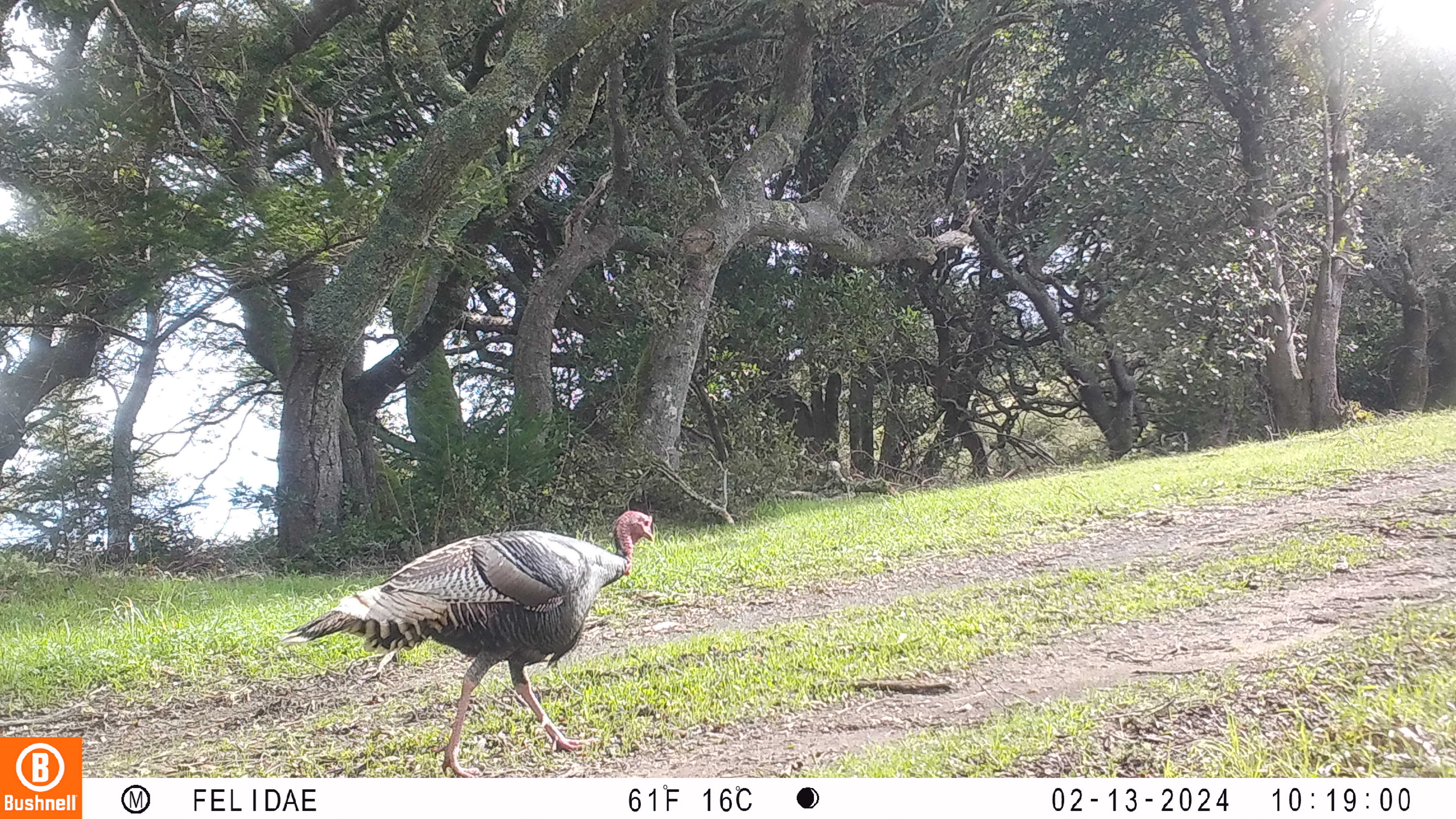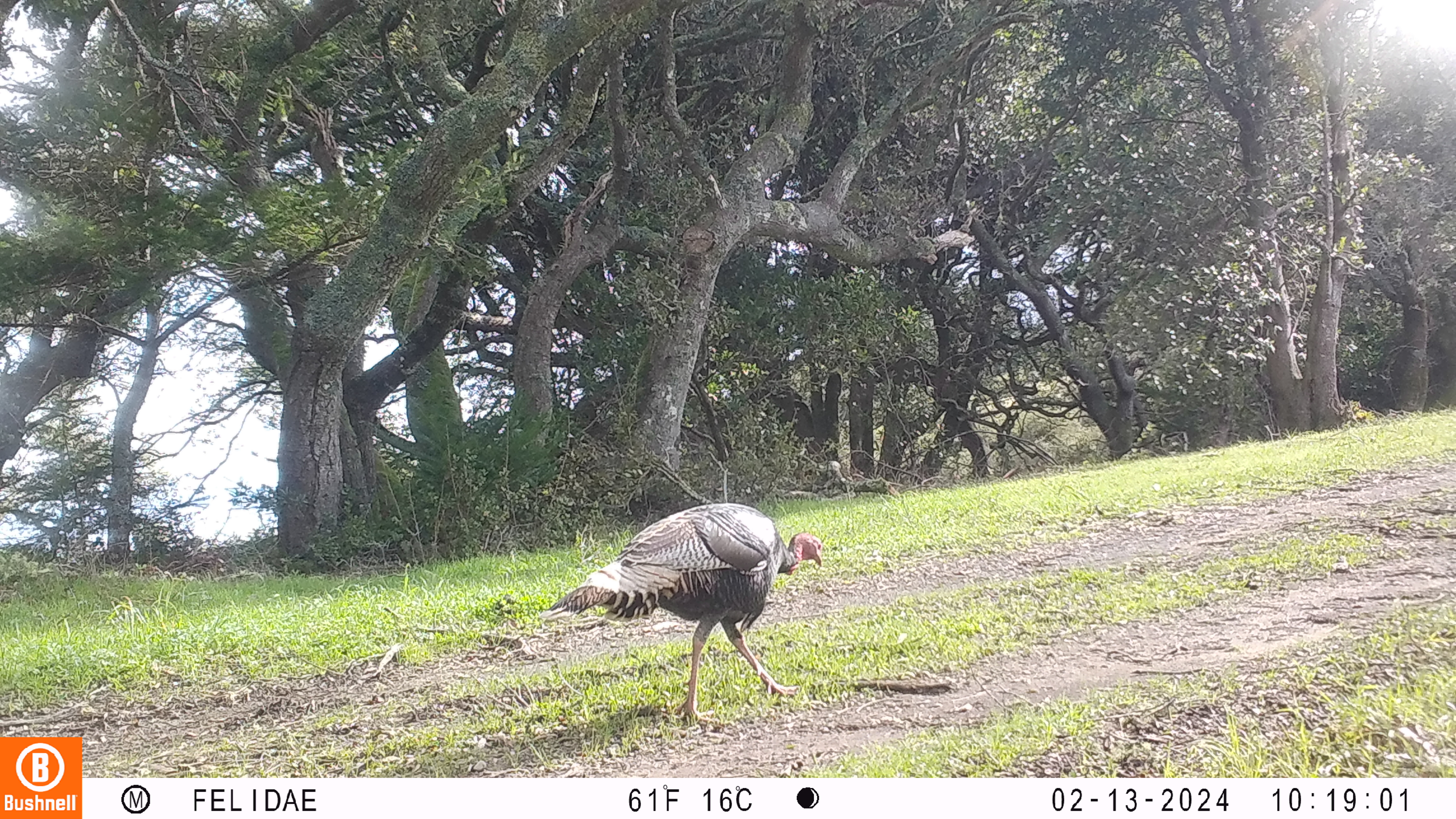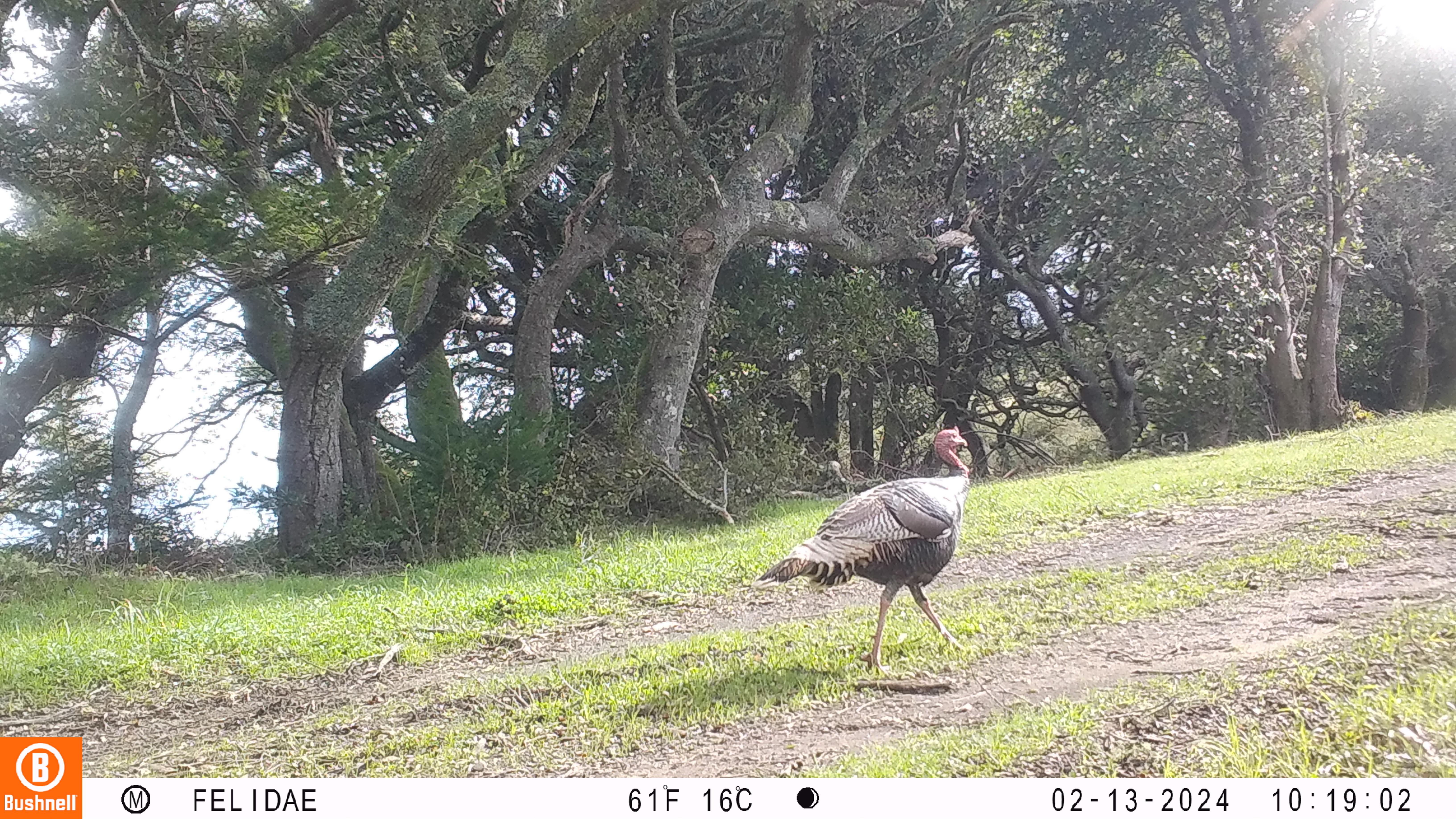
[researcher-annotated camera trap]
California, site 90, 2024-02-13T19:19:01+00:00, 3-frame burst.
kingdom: Animalia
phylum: Chordata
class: Aves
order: Galliformes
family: Phasianidae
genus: Meleagris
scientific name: Meleagris gallopavo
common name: turkey